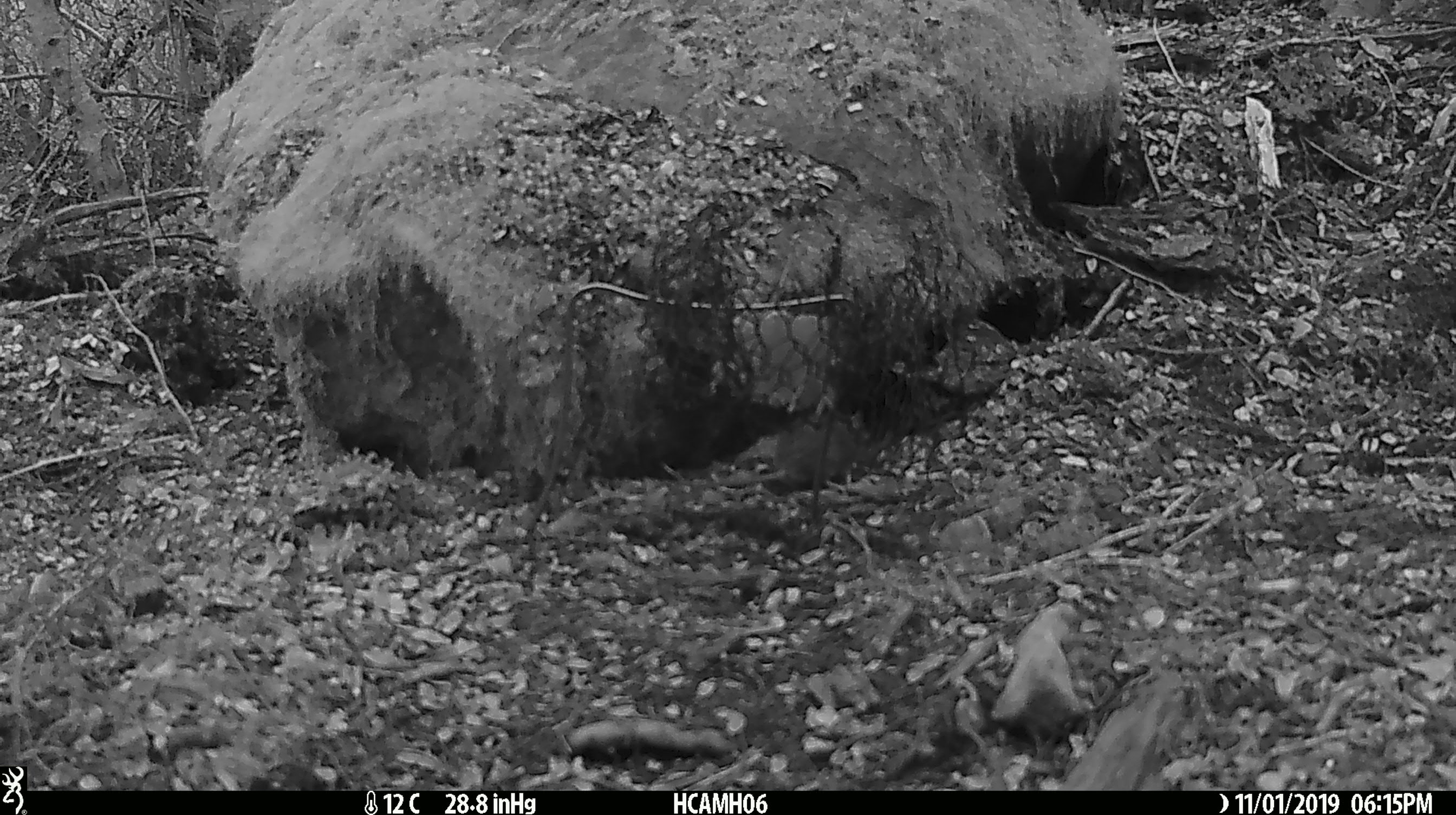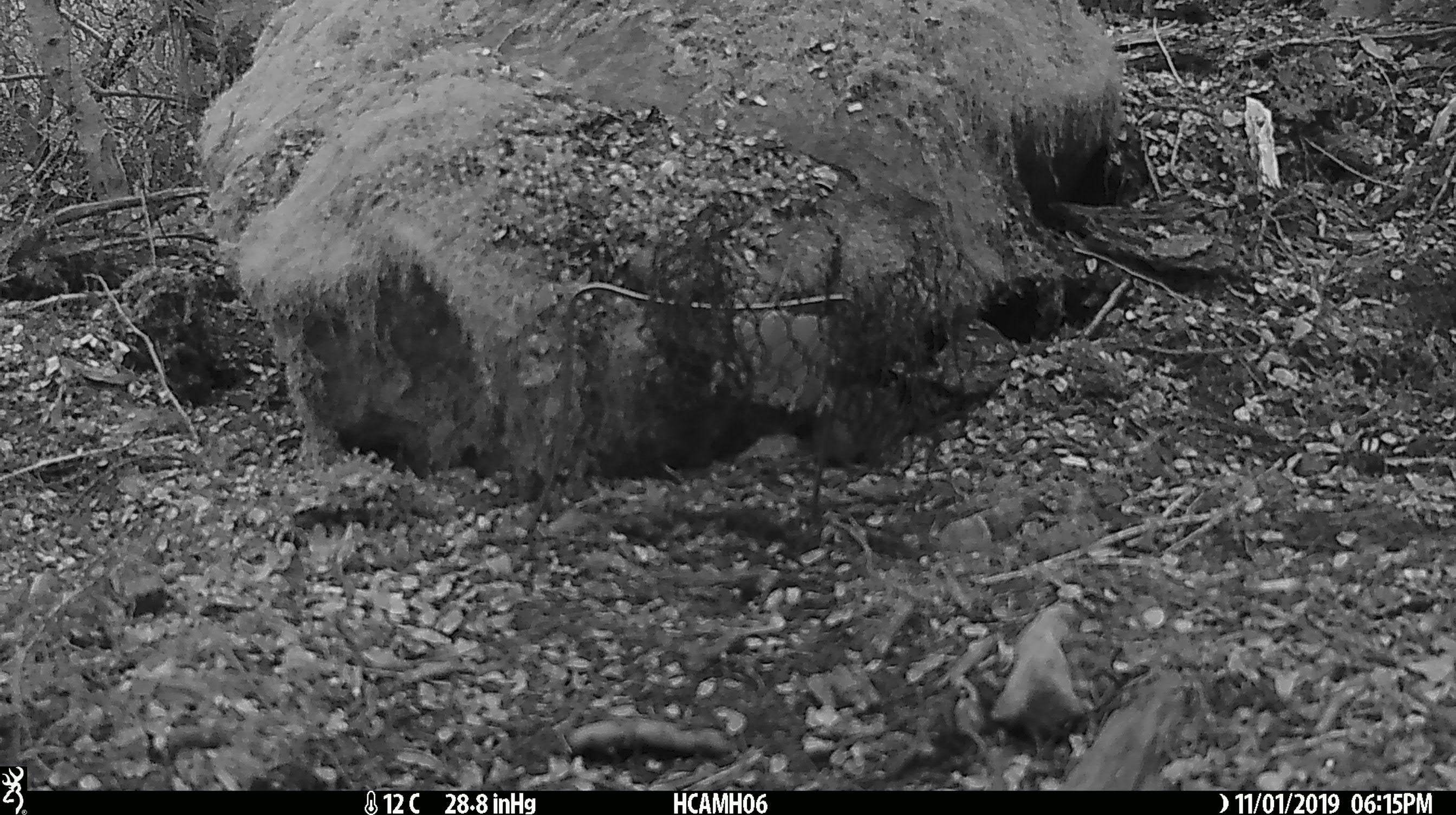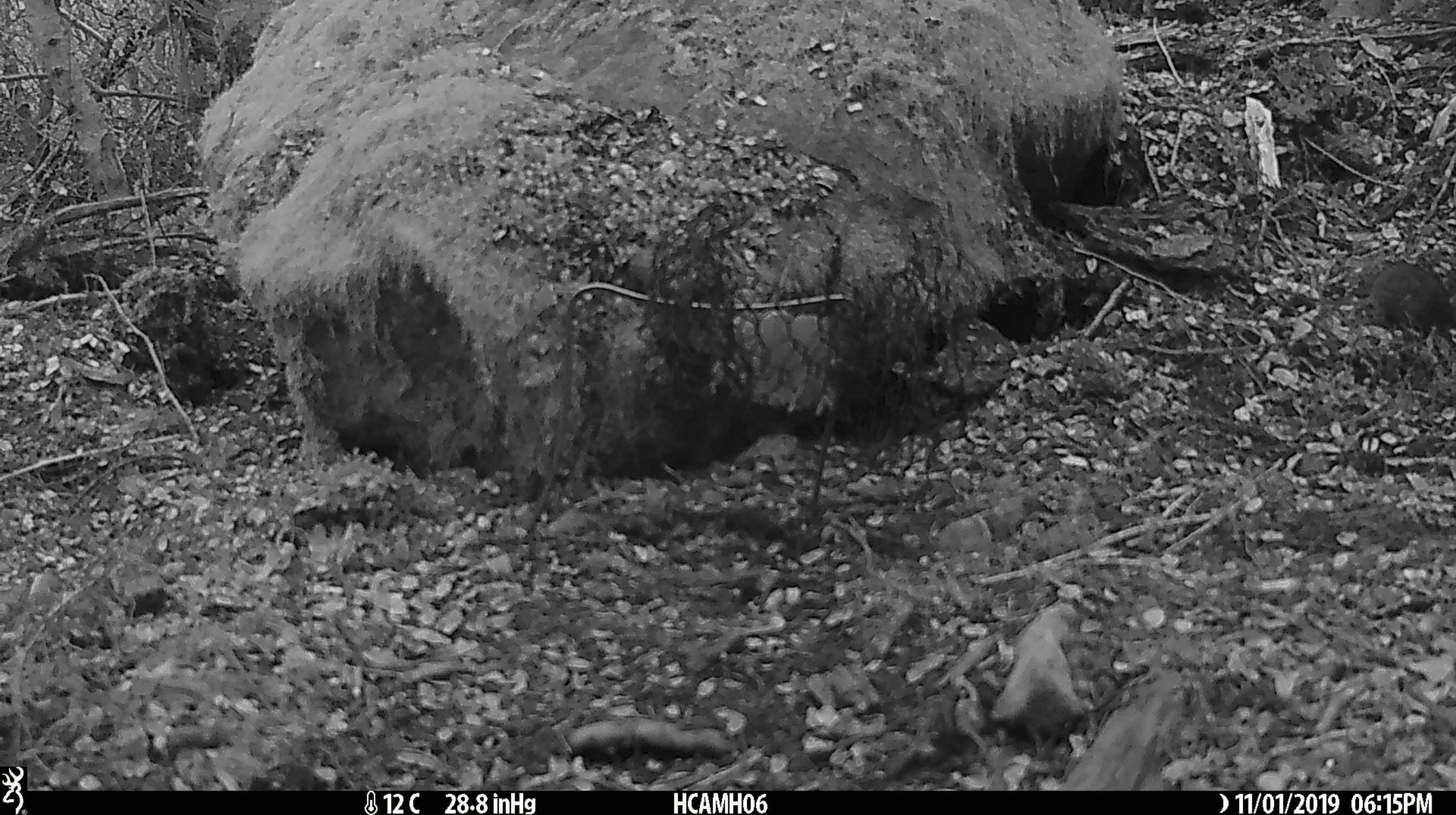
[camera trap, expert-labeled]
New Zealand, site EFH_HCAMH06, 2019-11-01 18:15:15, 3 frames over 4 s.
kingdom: Animalia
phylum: Chordata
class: Mammalia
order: Rodentia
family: Muridae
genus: Mus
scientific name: Mus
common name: mouse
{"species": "mouse (Mus)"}